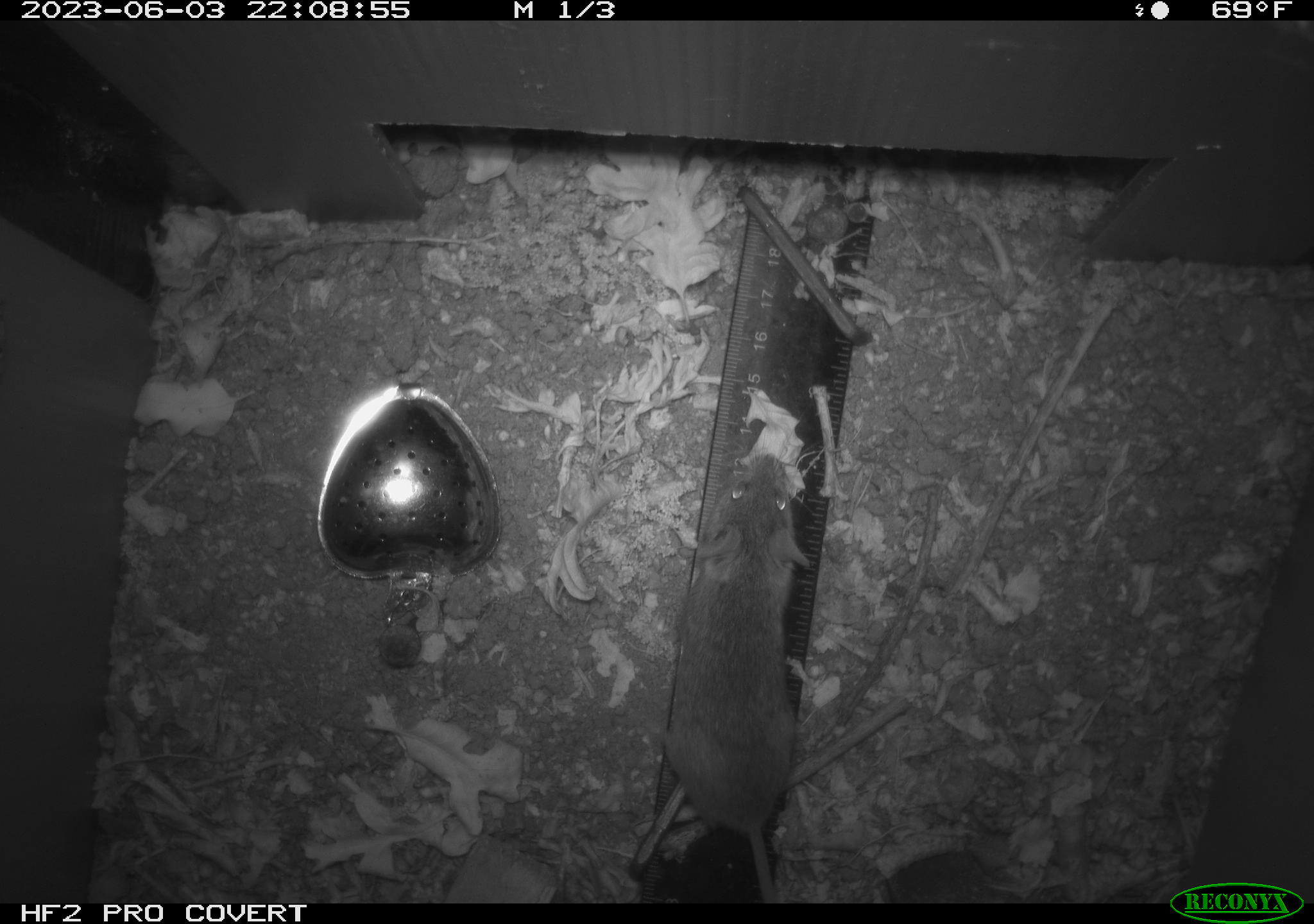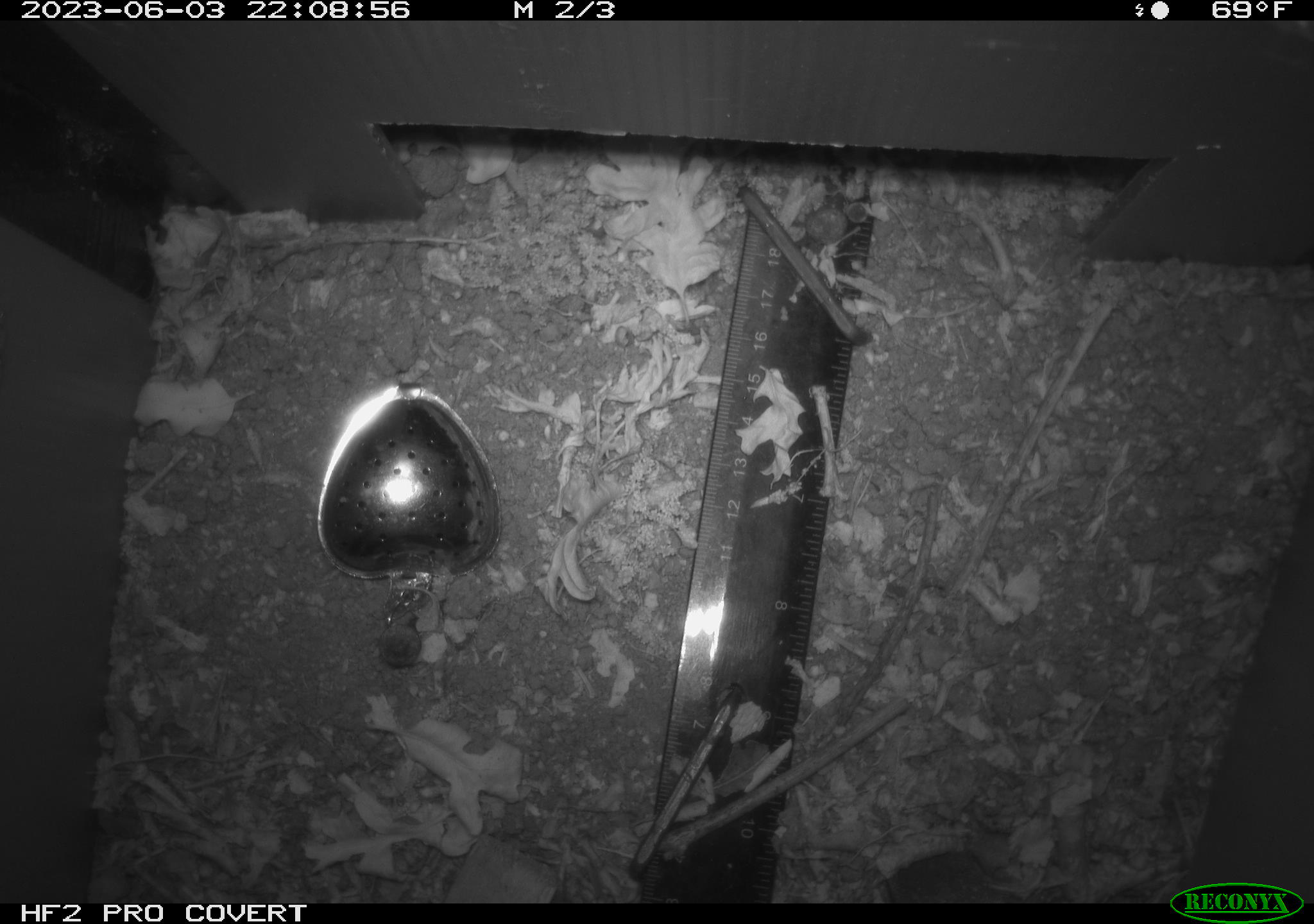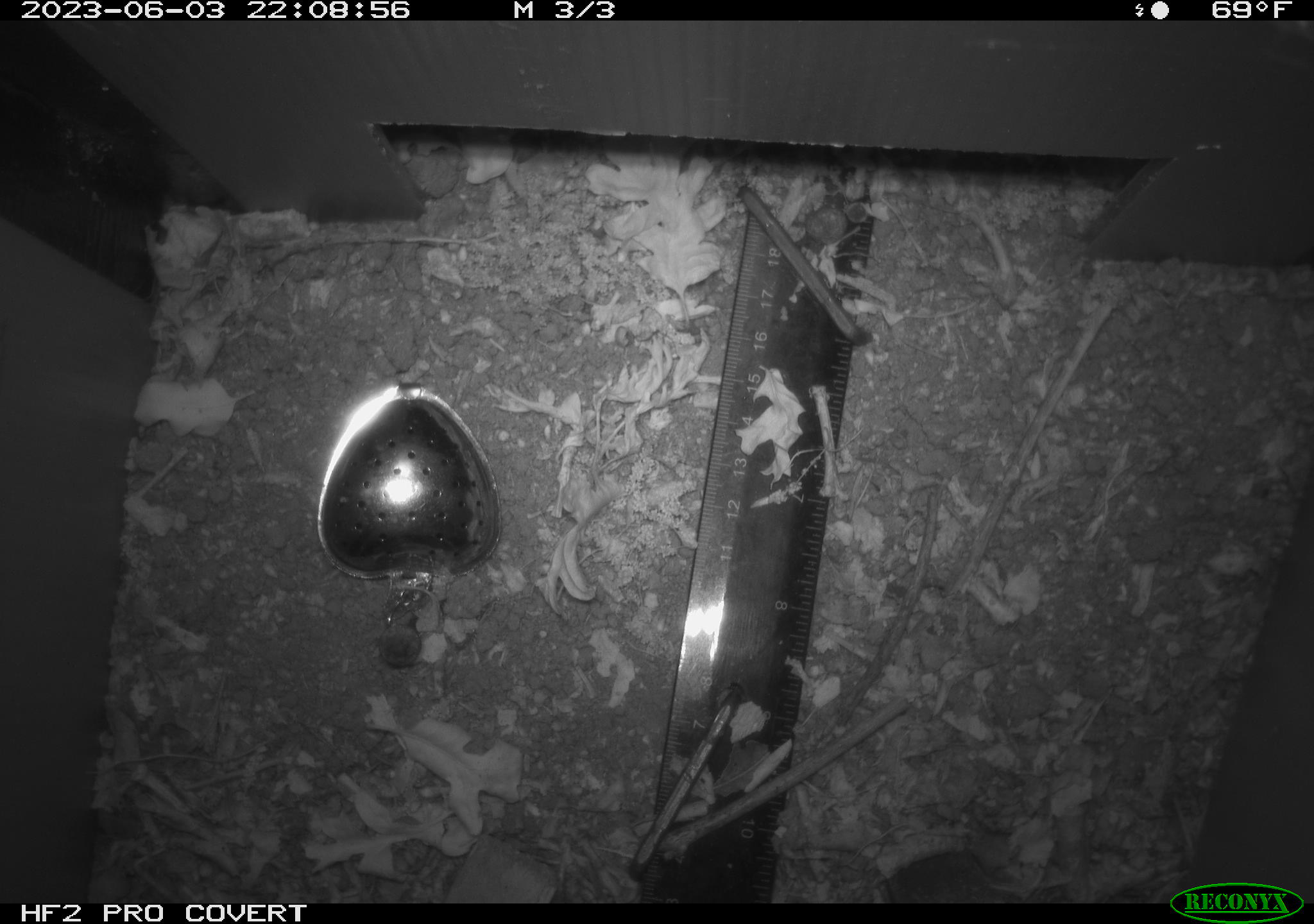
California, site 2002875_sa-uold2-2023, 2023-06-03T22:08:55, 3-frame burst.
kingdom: Animalia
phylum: Chordata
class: Mammalia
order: Rodentia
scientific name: Rodentia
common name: mouse species